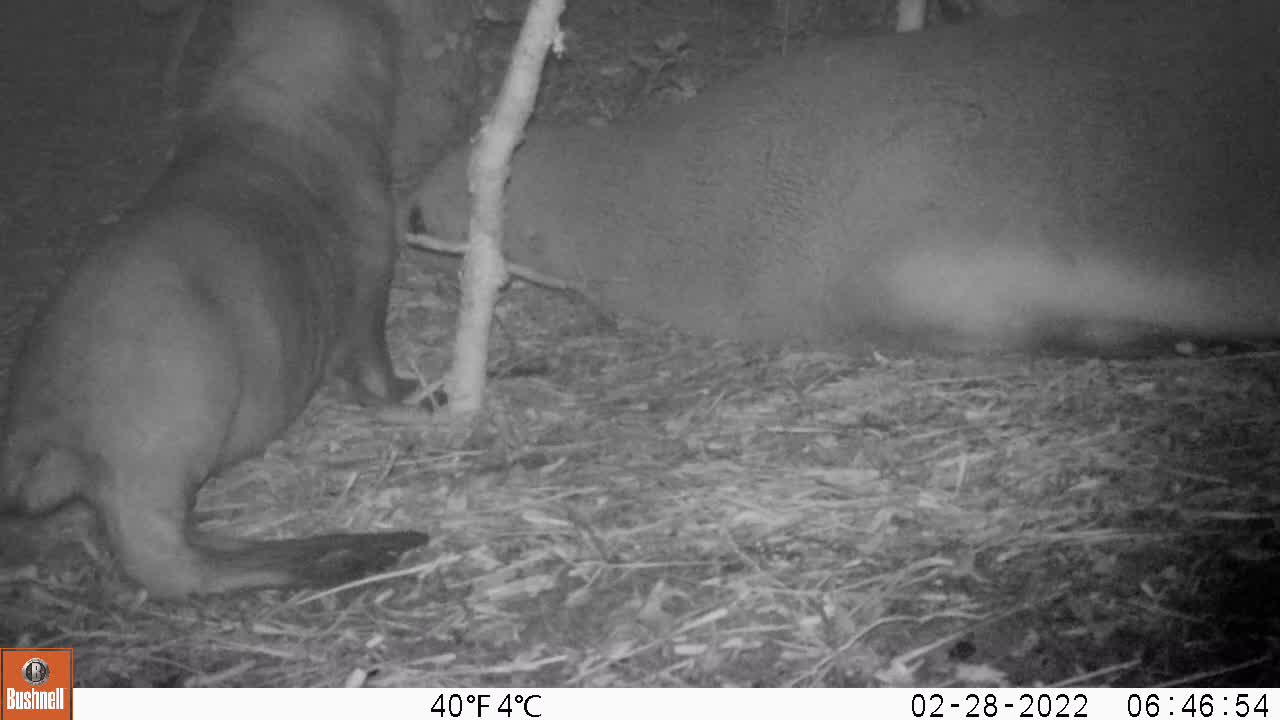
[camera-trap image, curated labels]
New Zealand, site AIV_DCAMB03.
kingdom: Animalia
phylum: Chordata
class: Mammalia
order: Carnivora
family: Otariidae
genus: Phocarctos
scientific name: Phocarctos hookeri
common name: new zealand sea lion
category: sealion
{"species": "sealion (new zealand sea lion) (Phocarctos hookeri)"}